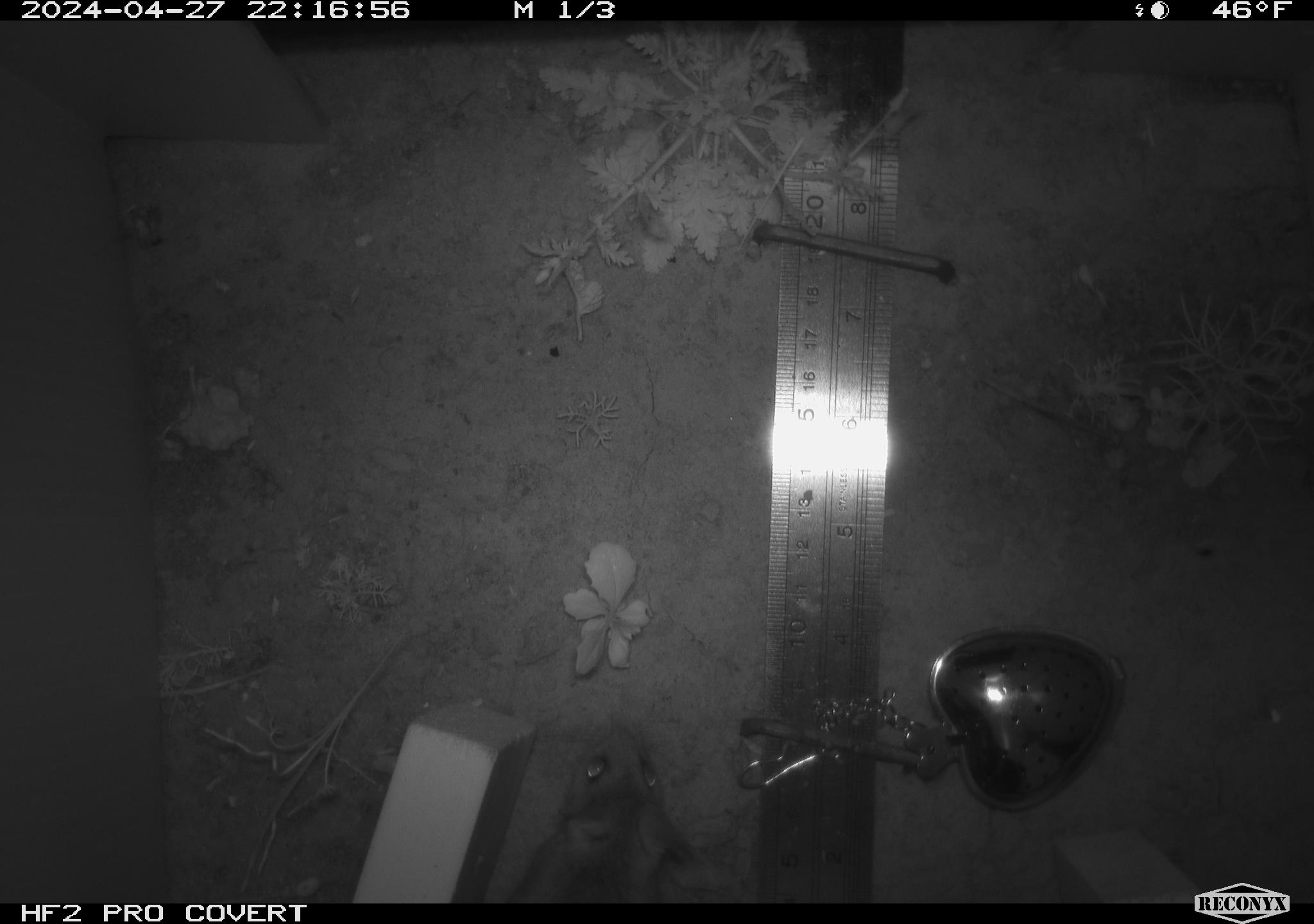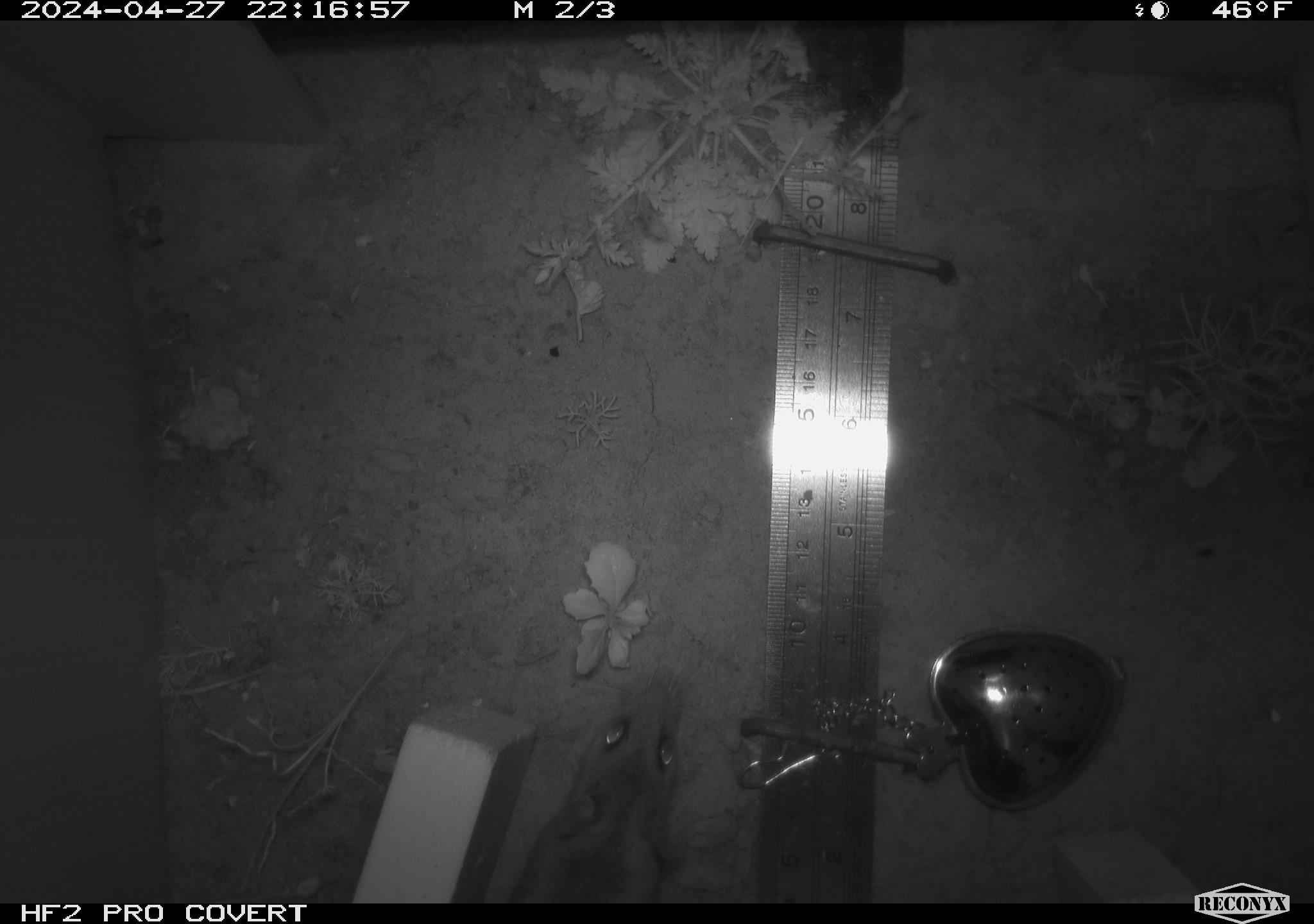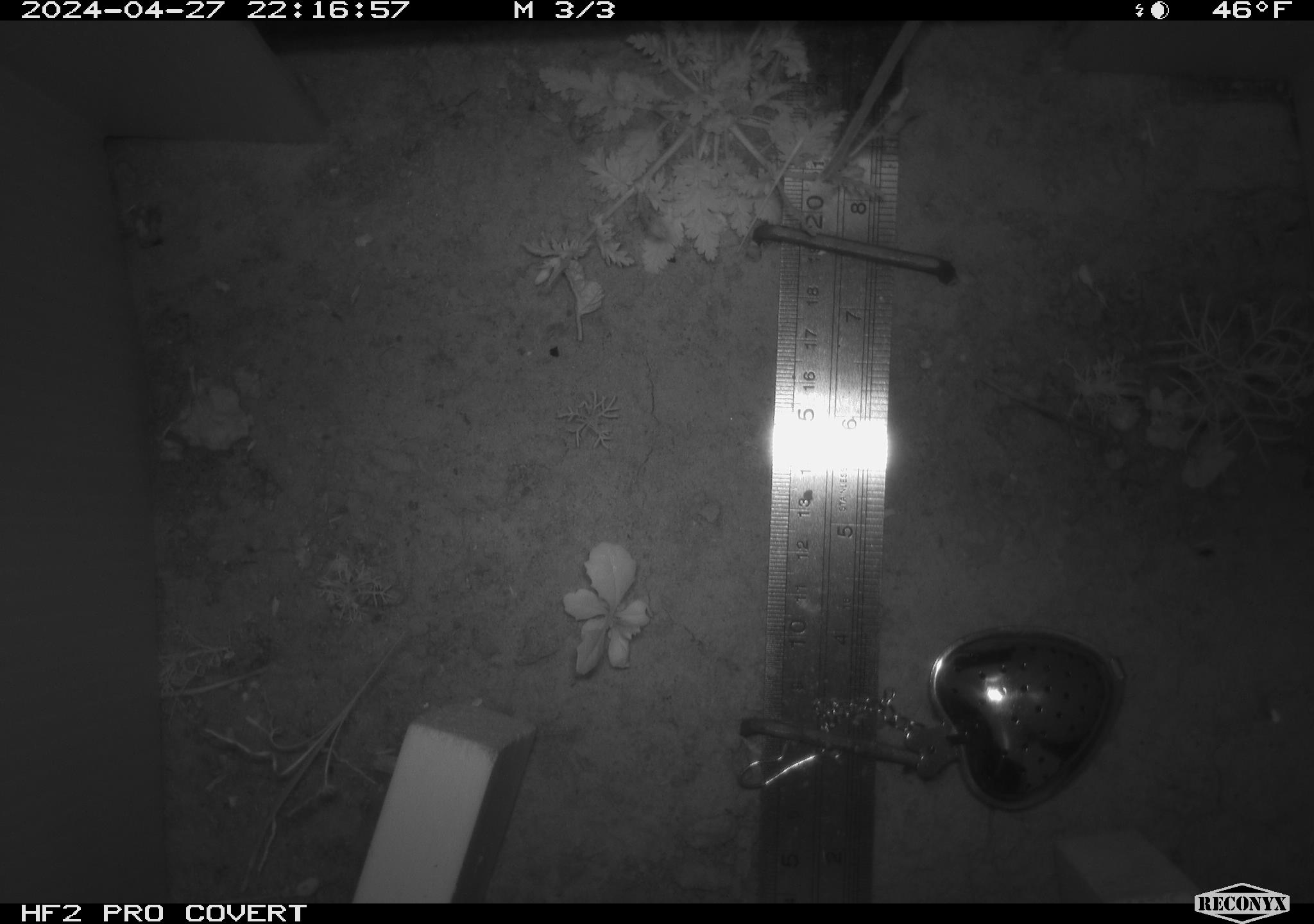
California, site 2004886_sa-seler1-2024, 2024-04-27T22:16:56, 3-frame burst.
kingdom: Animalia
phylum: Chordata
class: Mammalia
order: Rodentia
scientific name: Rodentia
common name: mouse species